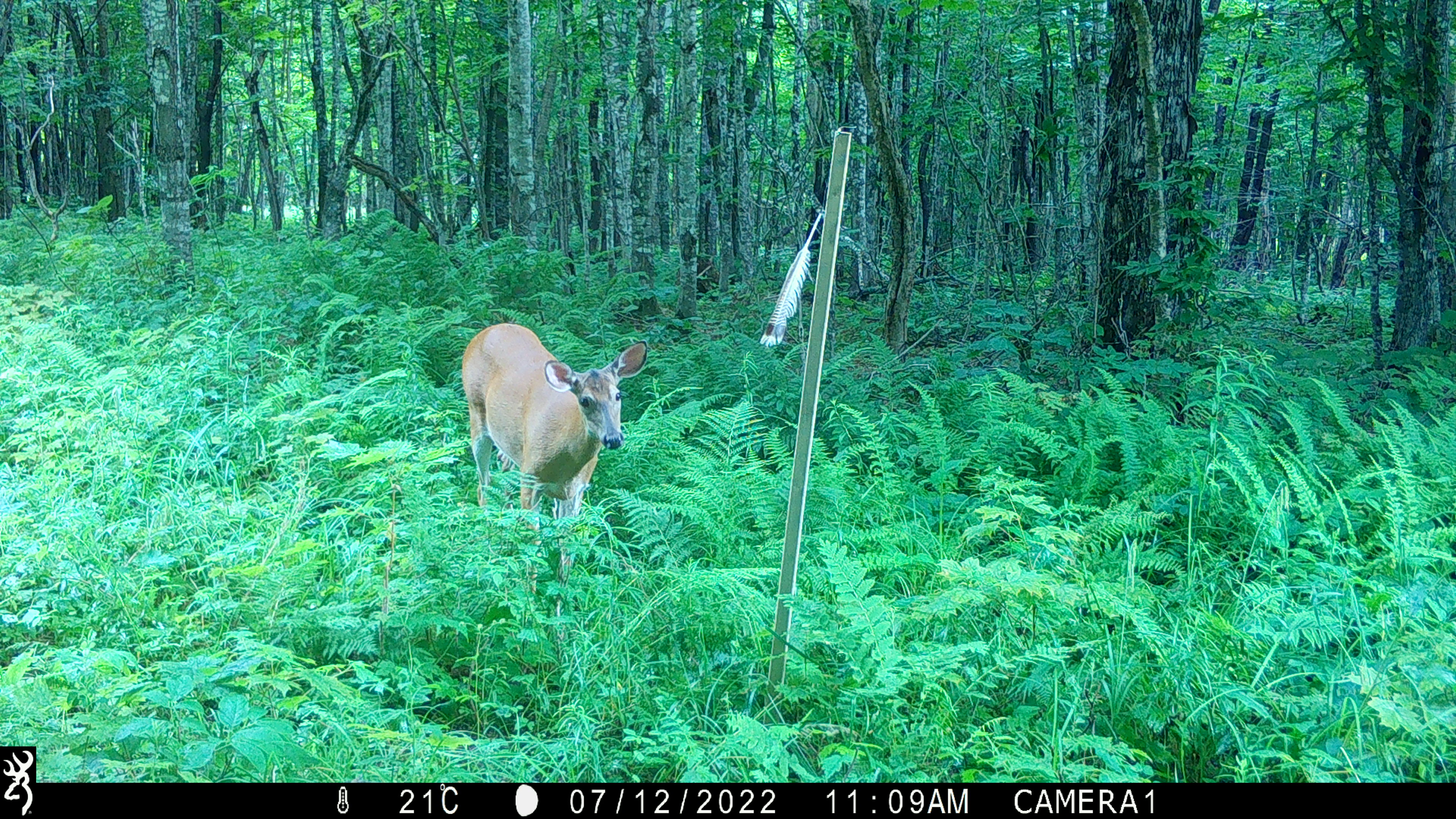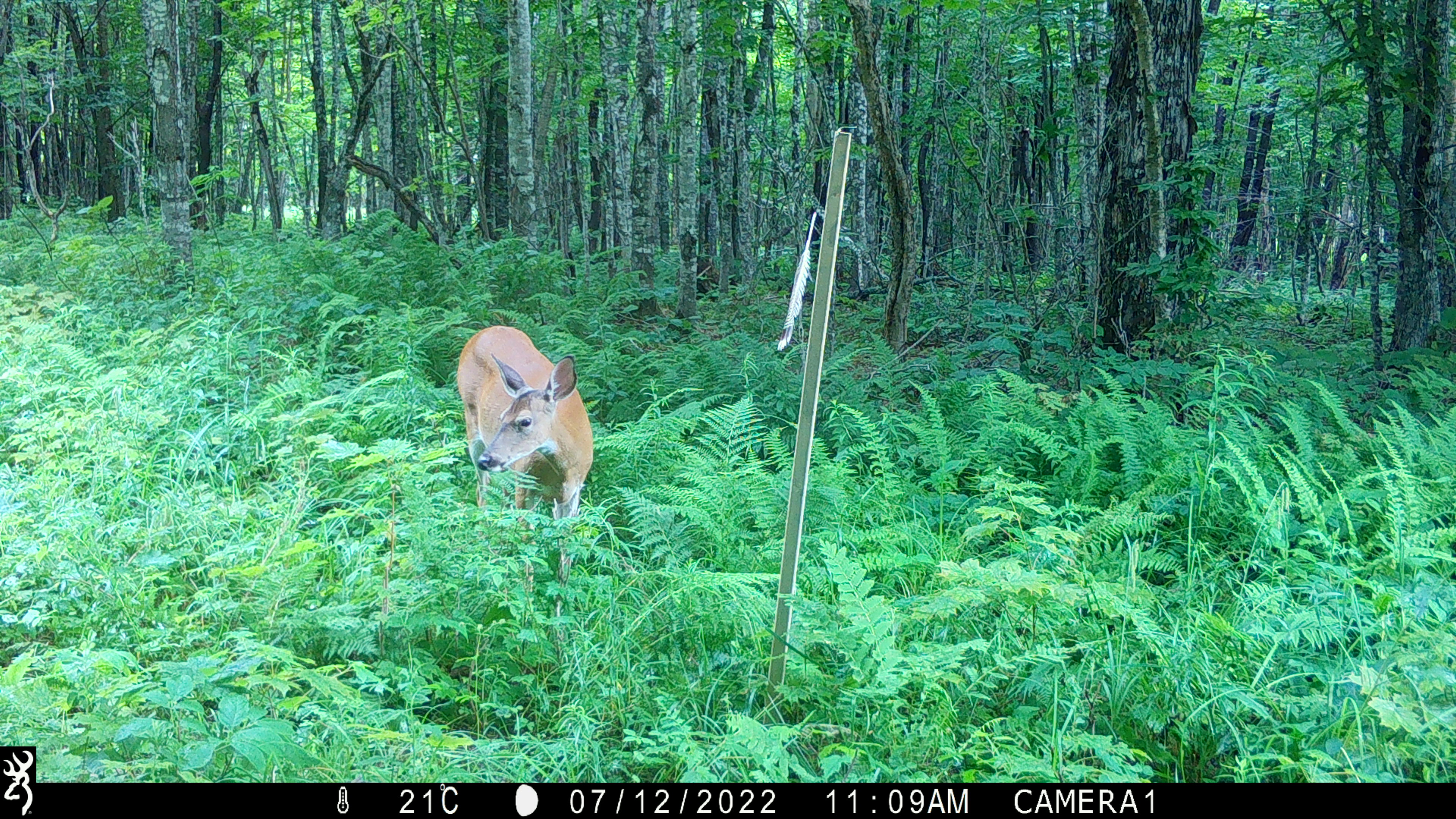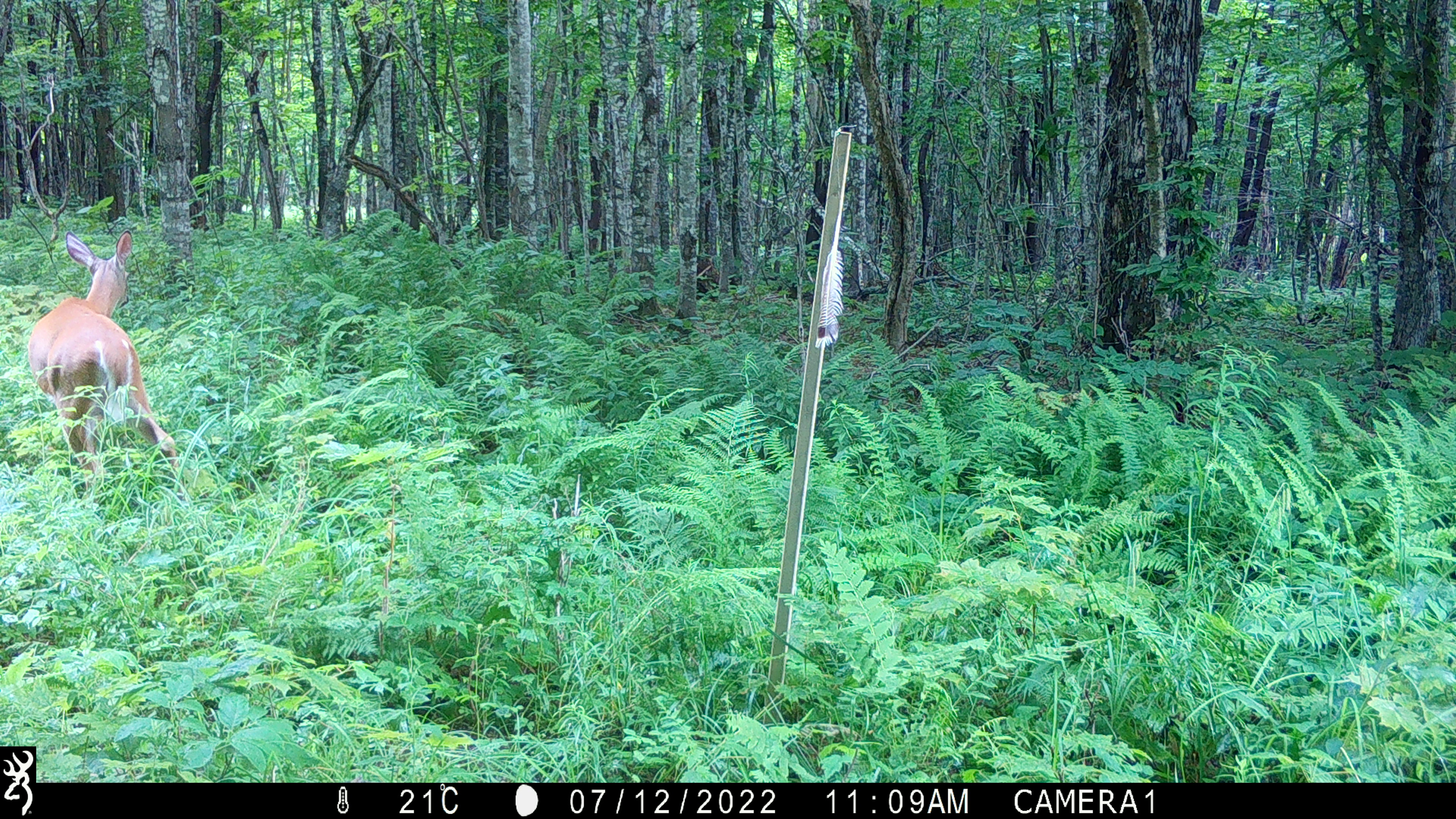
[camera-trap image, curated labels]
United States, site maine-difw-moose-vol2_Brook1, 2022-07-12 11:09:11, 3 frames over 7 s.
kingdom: Animalia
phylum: Chordata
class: Mammalia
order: Artiodactyla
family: Cervidae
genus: Odocoileus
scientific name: Odocoileus virginianus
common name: white-tailed deer